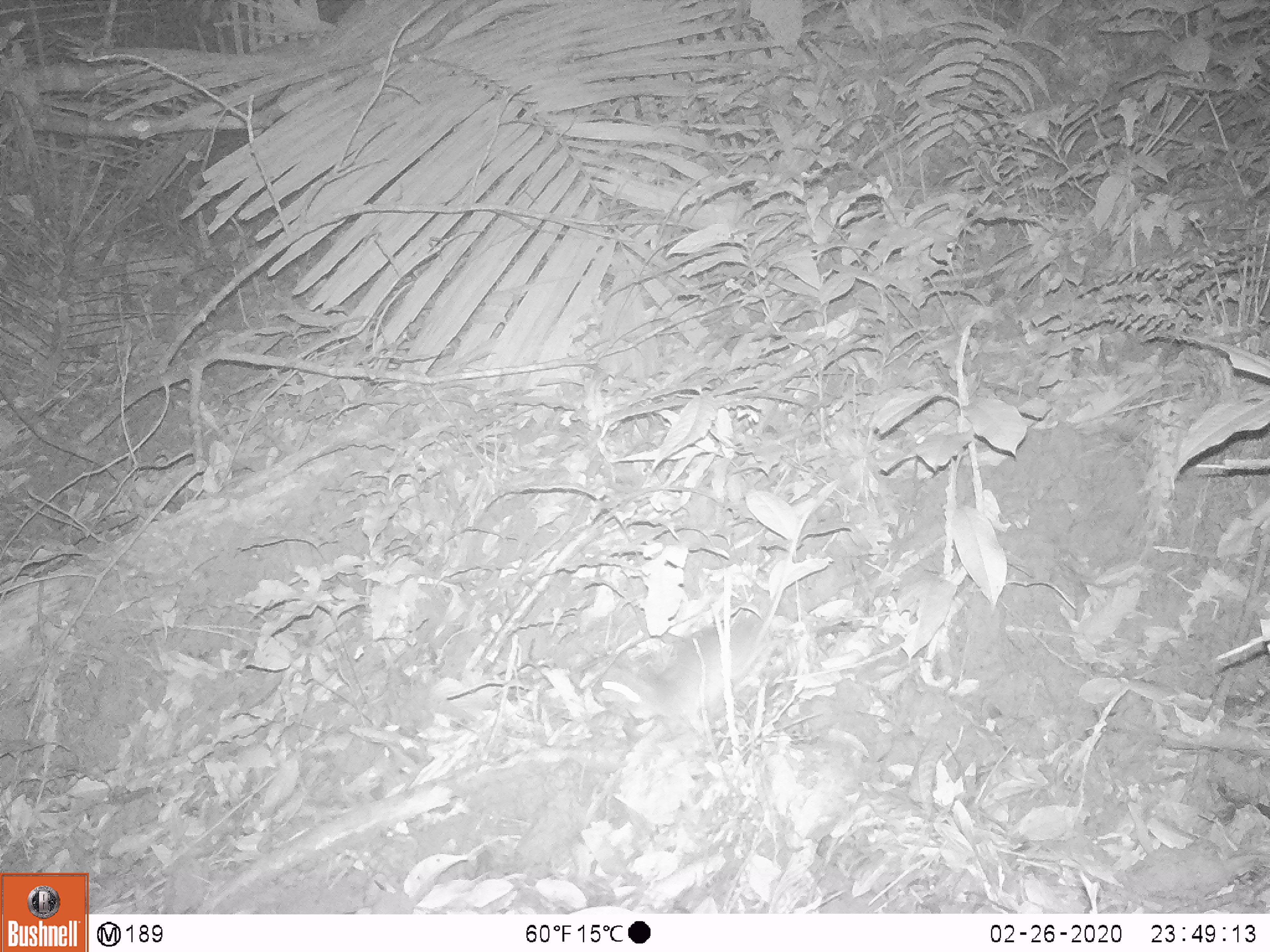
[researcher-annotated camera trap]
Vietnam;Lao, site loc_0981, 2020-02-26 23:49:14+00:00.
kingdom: Animalia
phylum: Chordata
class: Mammalia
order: Rodentia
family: Muridae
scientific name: Muridae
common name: old-world mice and rats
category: unidentified murid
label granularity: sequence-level